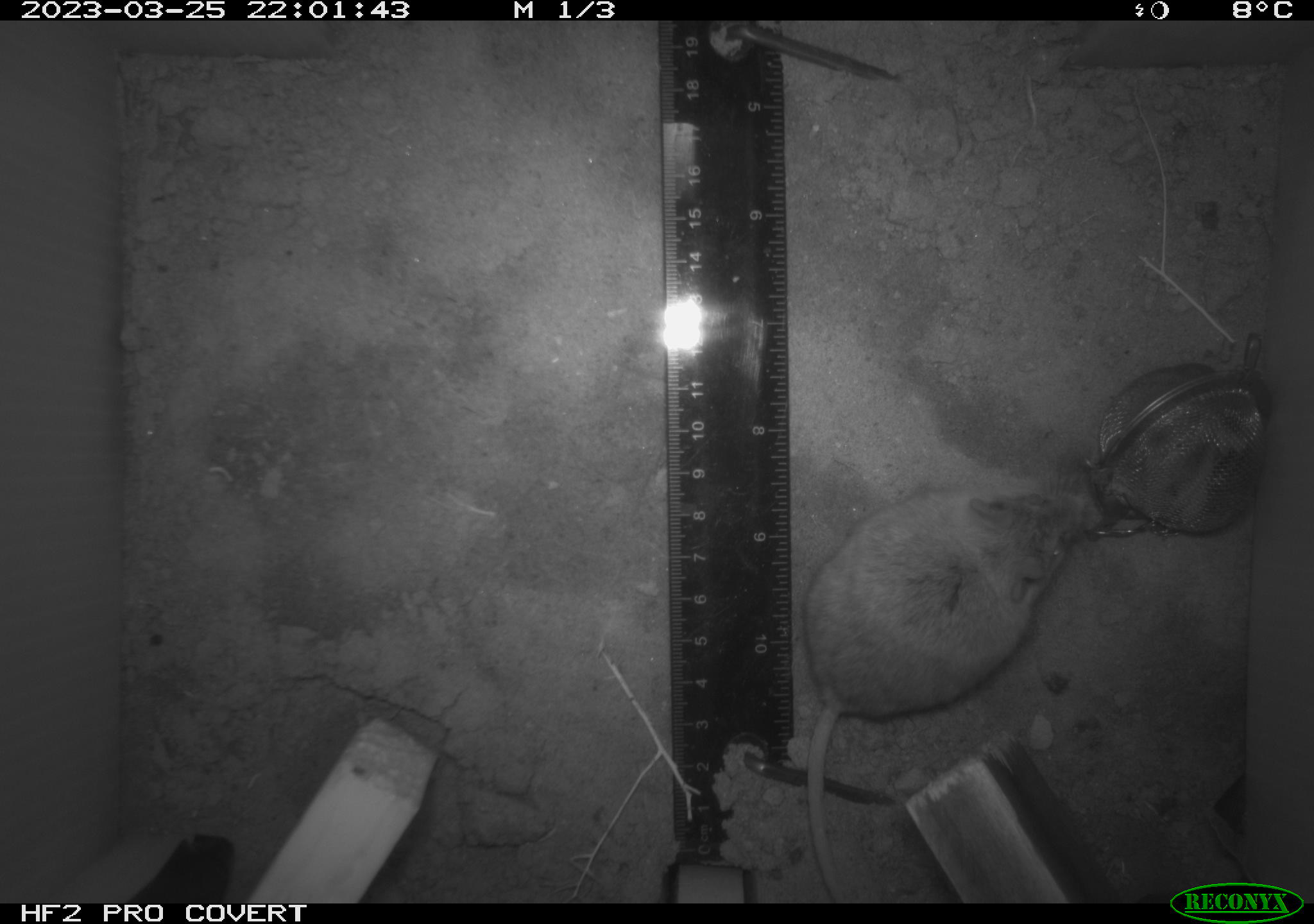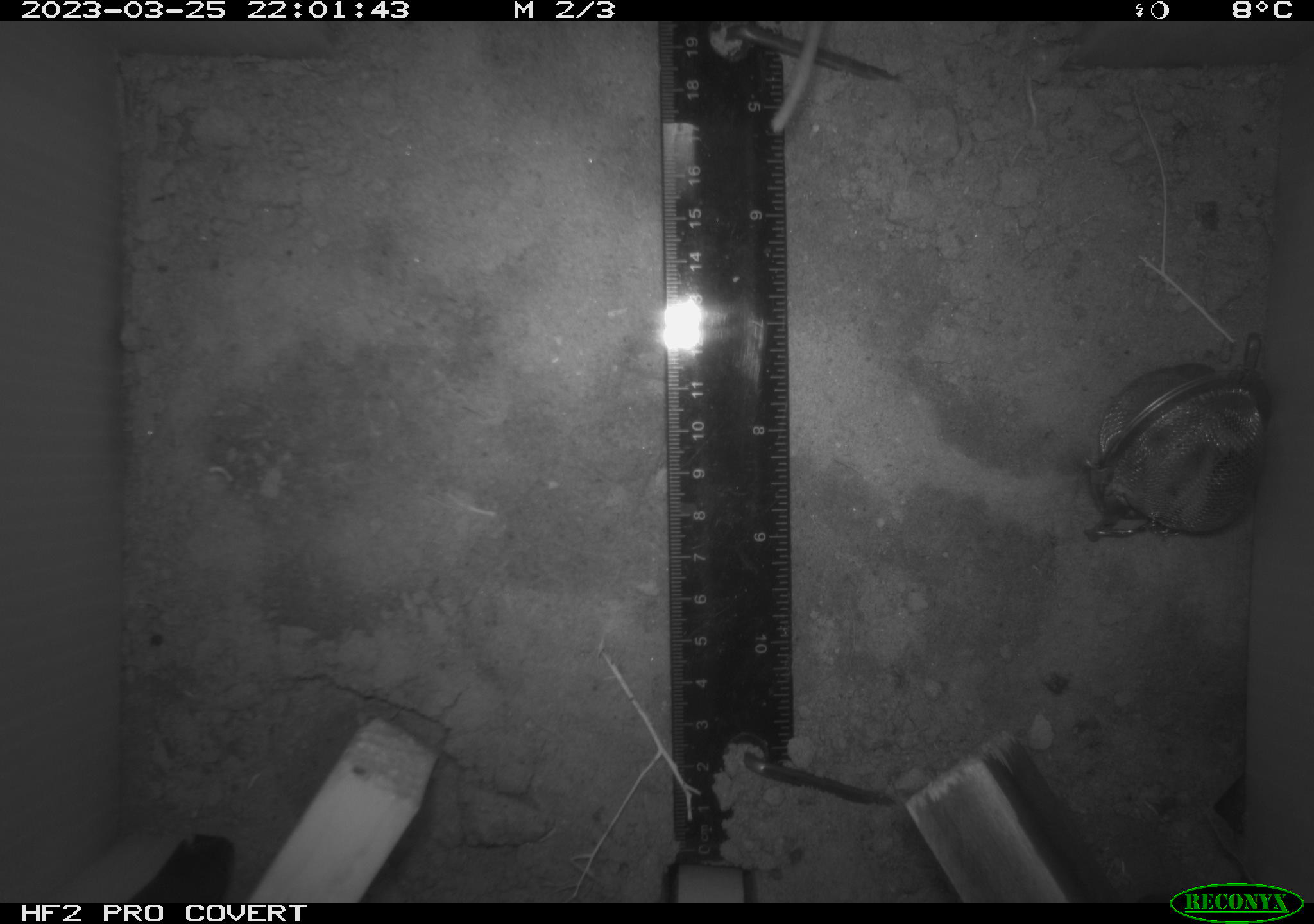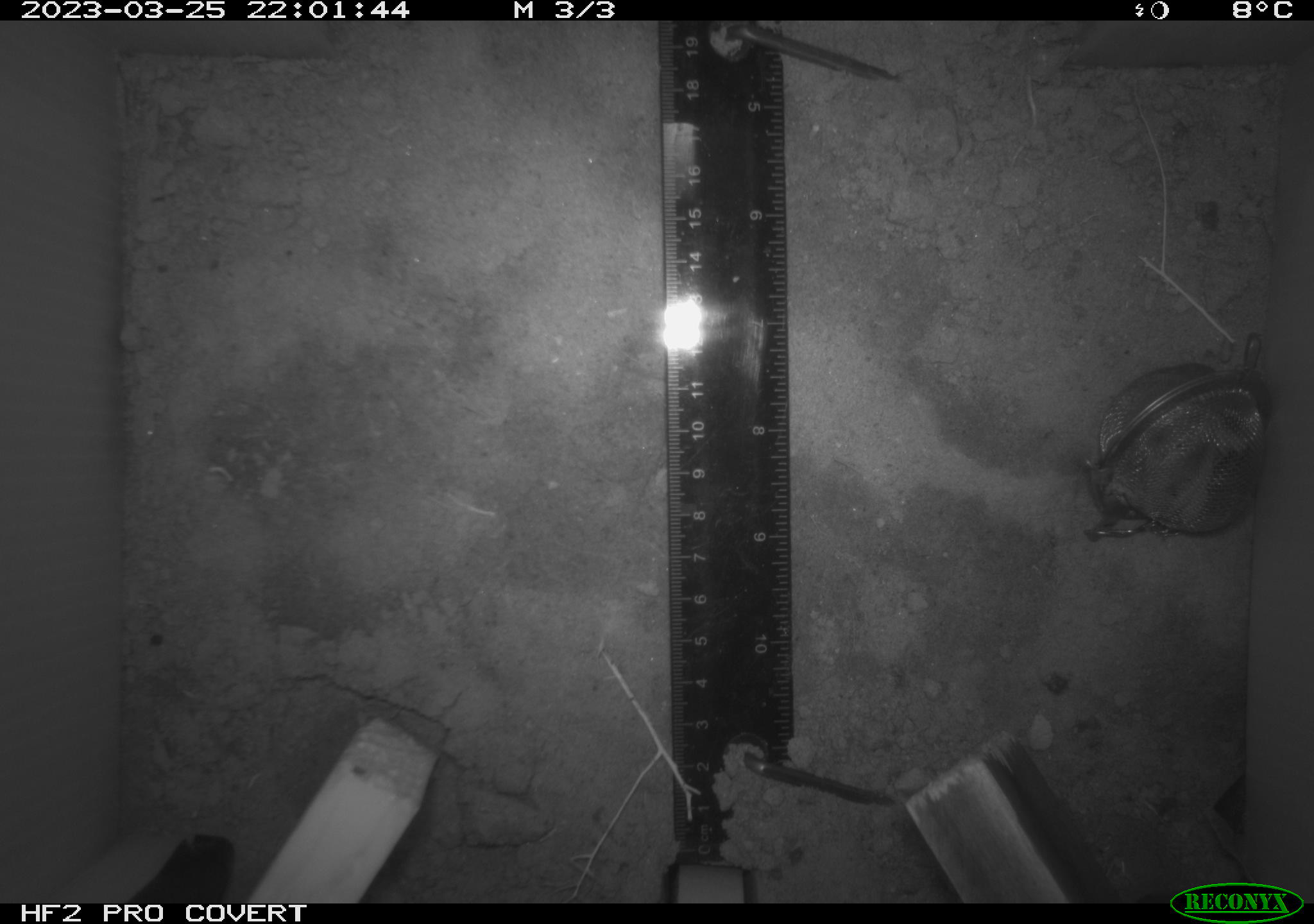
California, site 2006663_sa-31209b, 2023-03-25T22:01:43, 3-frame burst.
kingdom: Animalia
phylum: Chordata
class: Mammalia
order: Rodentia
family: Cricetidae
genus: Peromyscus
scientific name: Peromyscus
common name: deer mice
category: peromyscus species